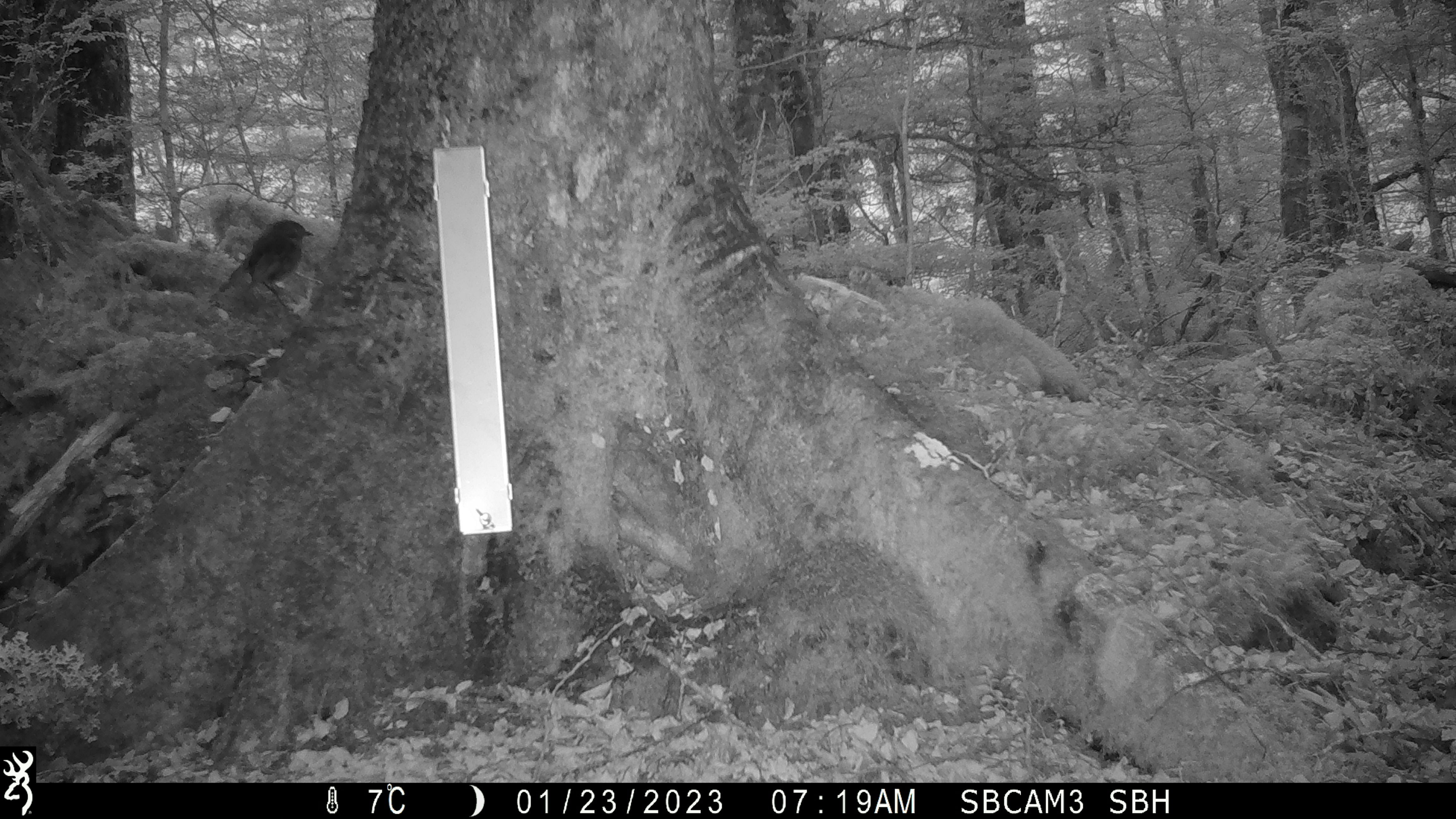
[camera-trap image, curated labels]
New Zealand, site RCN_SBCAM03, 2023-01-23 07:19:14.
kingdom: Animalia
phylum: Chordata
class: Aves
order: Passeriformes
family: Petroicidae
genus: Petroica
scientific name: Petroica australis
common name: new zealand robin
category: robin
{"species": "robin (new zealand robin) (Petroica australis)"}